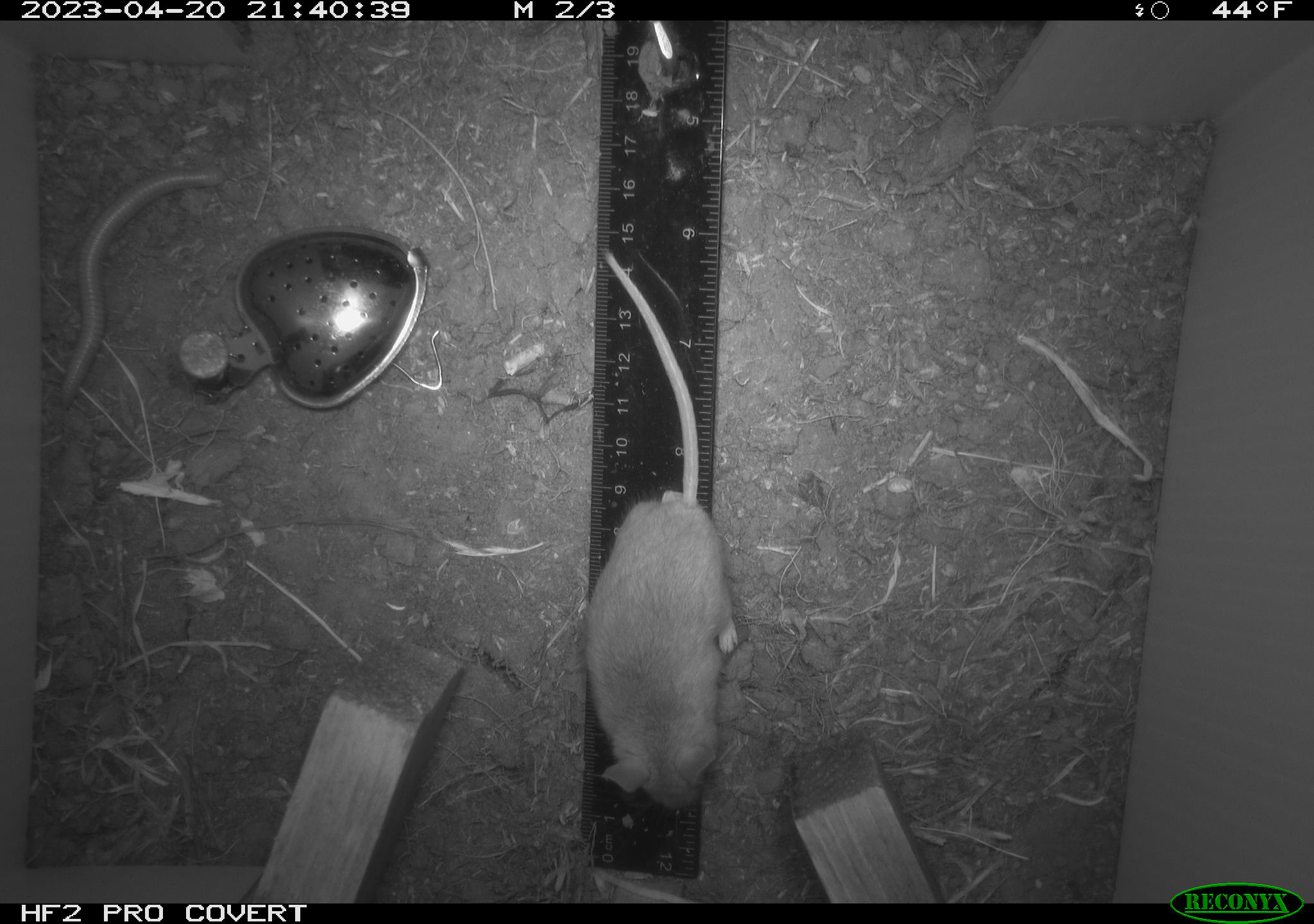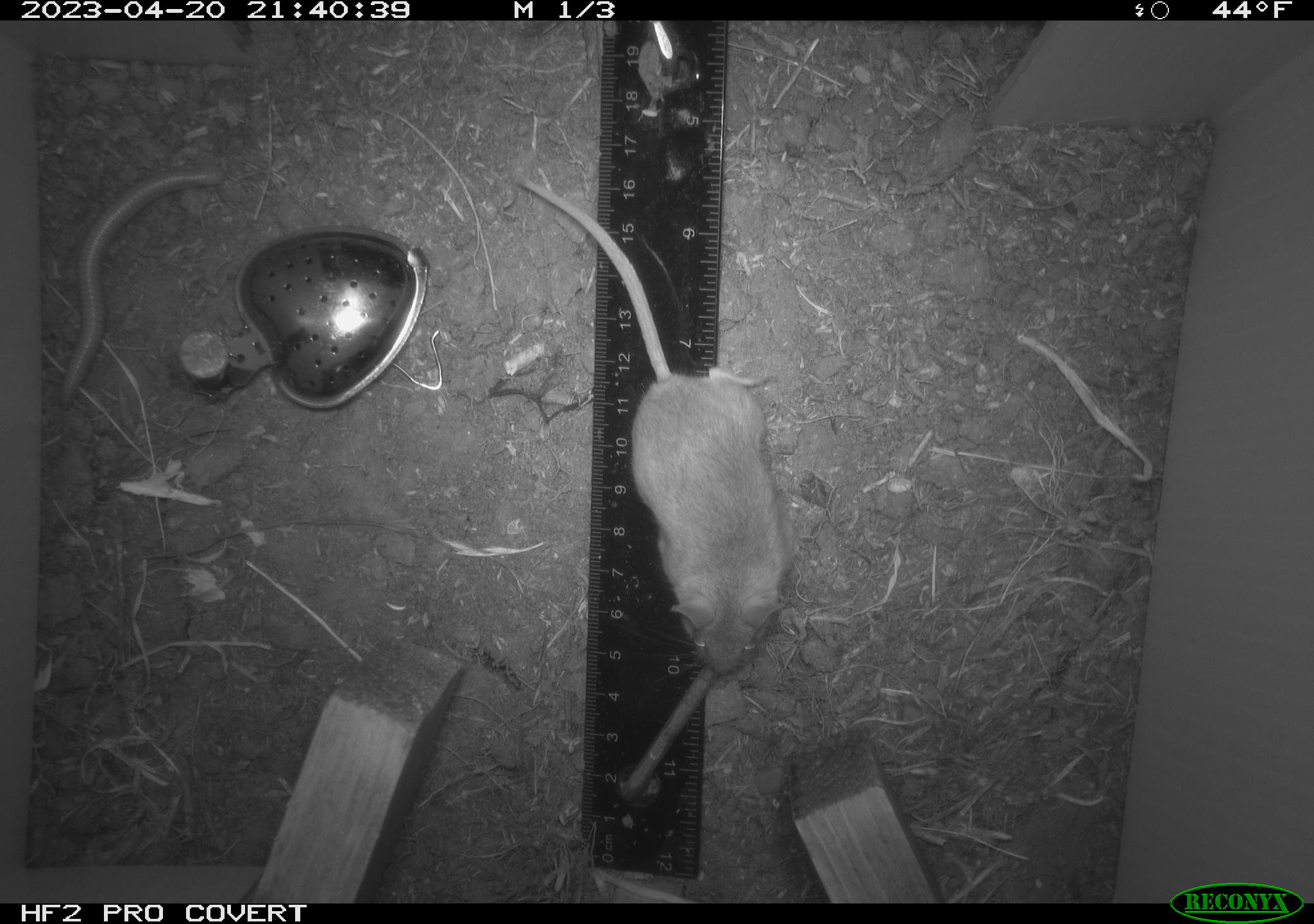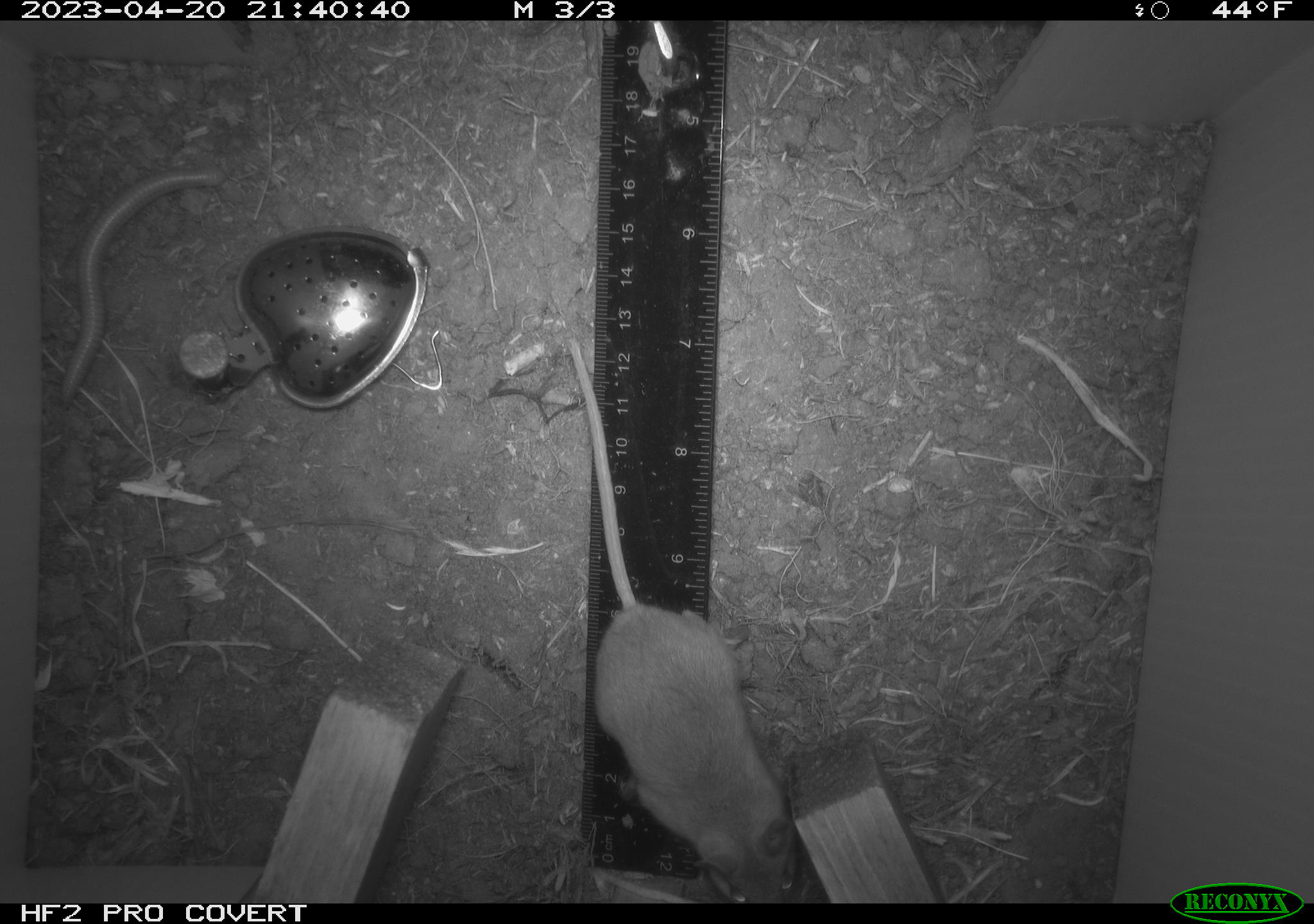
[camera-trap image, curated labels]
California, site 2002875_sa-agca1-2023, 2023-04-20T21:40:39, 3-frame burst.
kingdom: Animalia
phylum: Chordata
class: Mammalia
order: Rodentia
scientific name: Rodentia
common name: mouse species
Mouse species (Rodentia).